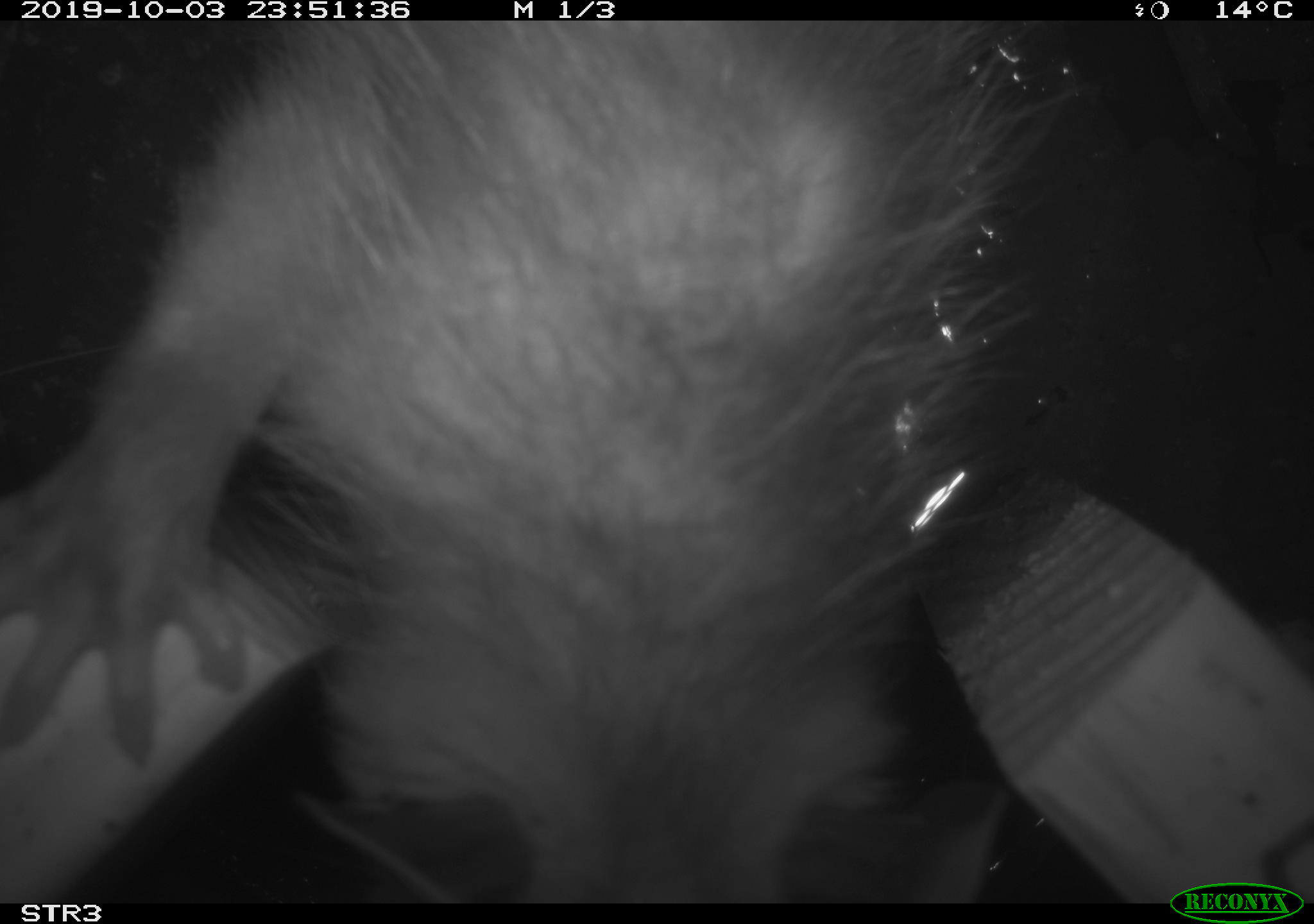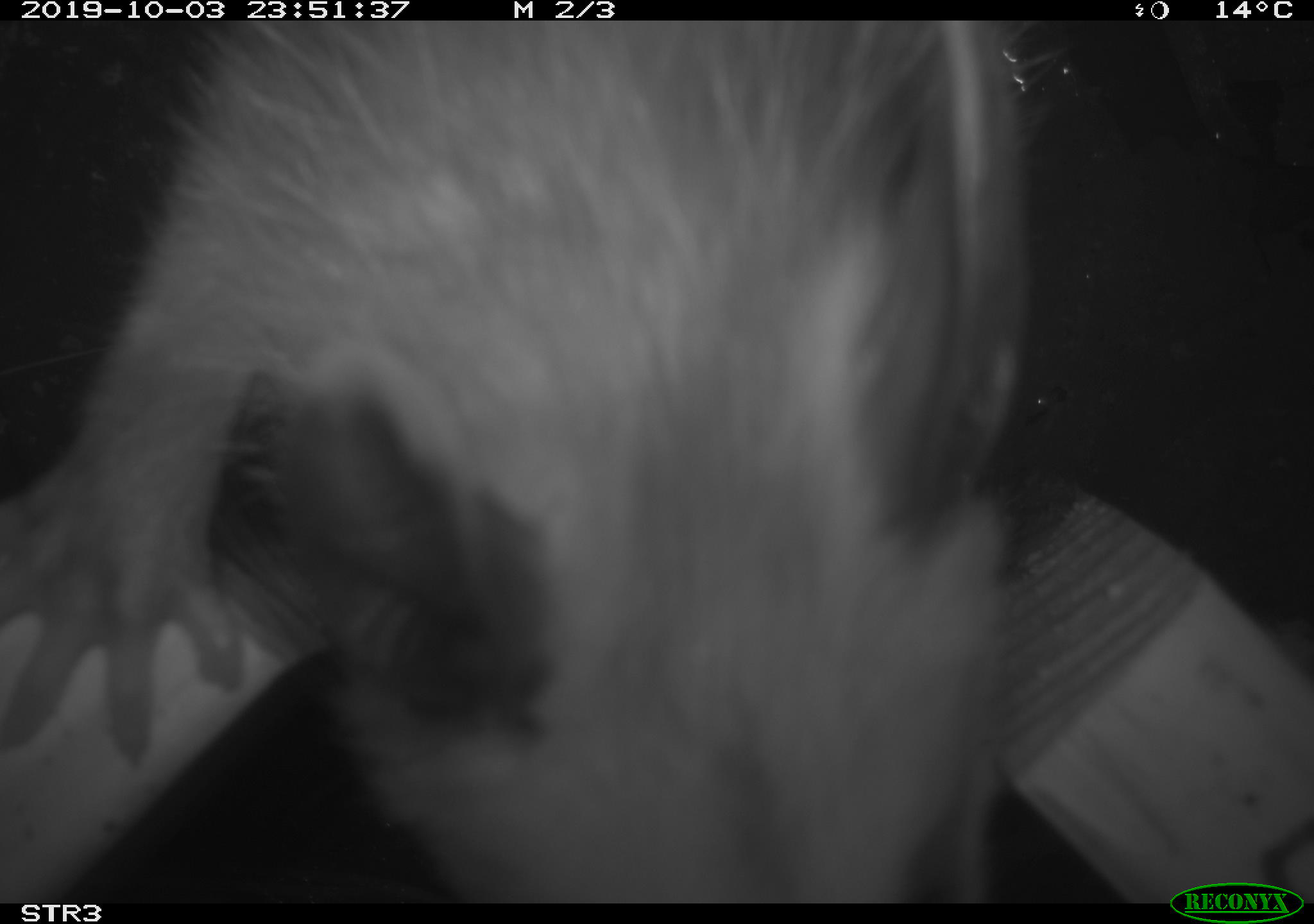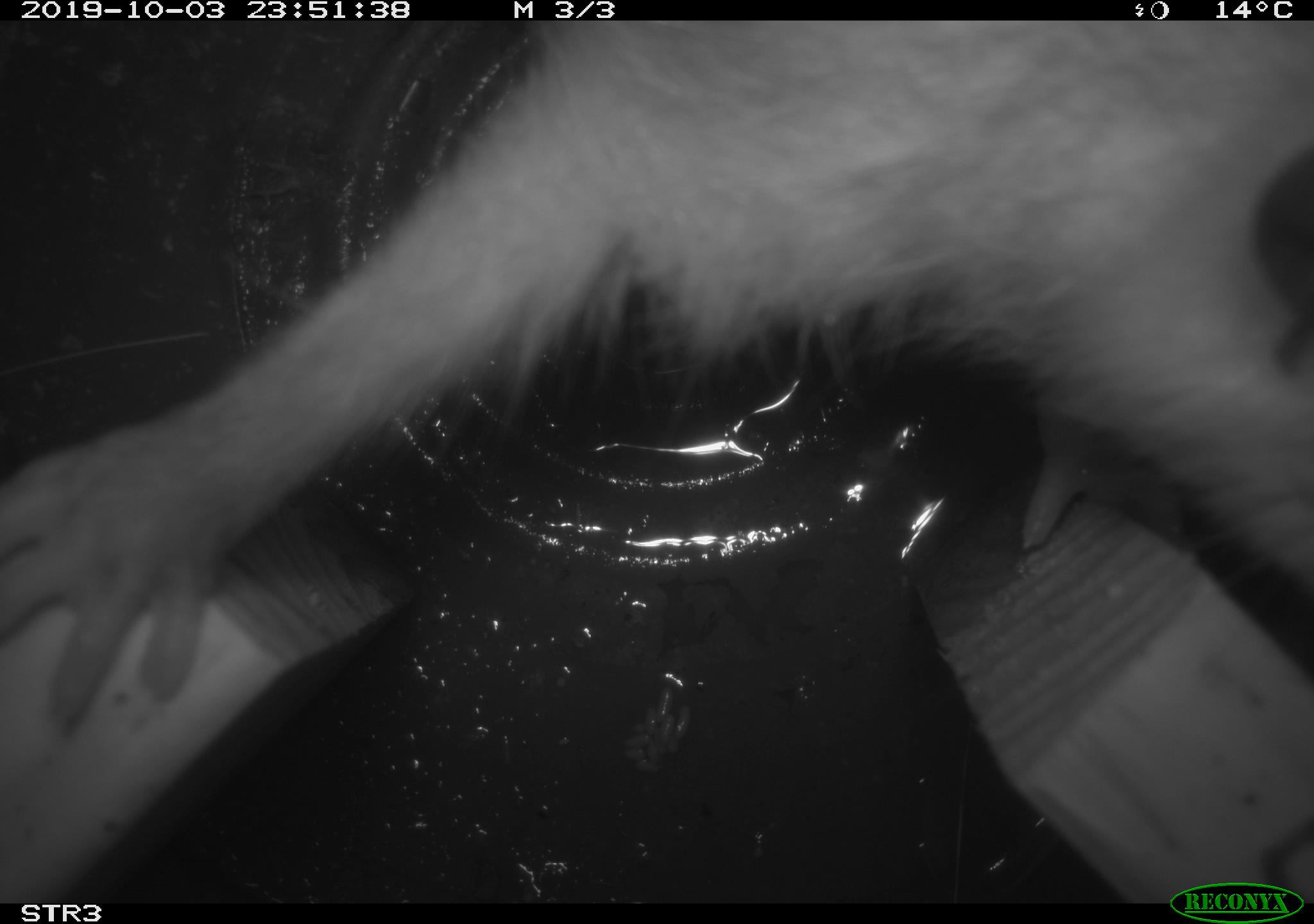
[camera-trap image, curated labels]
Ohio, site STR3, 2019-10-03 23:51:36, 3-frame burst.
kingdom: Animalia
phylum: Chordata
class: Mammalia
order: Didelphimorphia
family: Didelphidae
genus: Didelphis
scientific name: Didelphis virginiana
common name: virginia opossum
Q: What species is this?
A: Virginia opossum (Didelphis virginiana).